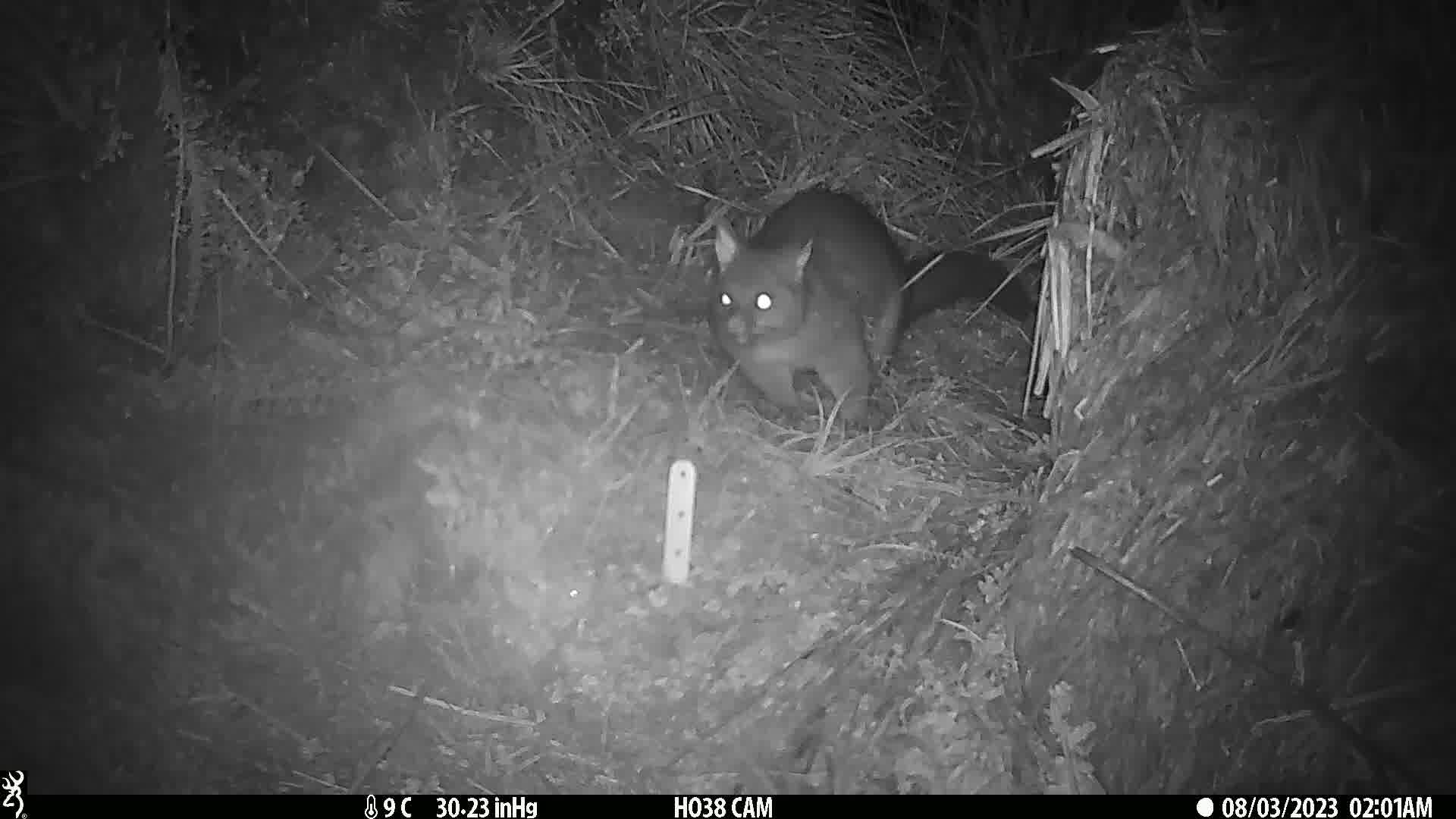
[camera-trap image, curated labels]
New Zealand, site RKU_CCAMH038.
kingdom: Animalia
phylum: Chordata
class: Mammalia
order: Diprotodontia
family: Phalangeridae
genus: Trichosurus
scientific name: Trichosurus vulpecula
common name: common brushtail possum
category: possum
Possum (common brushtail possum) (Trichosurus vulpecula).